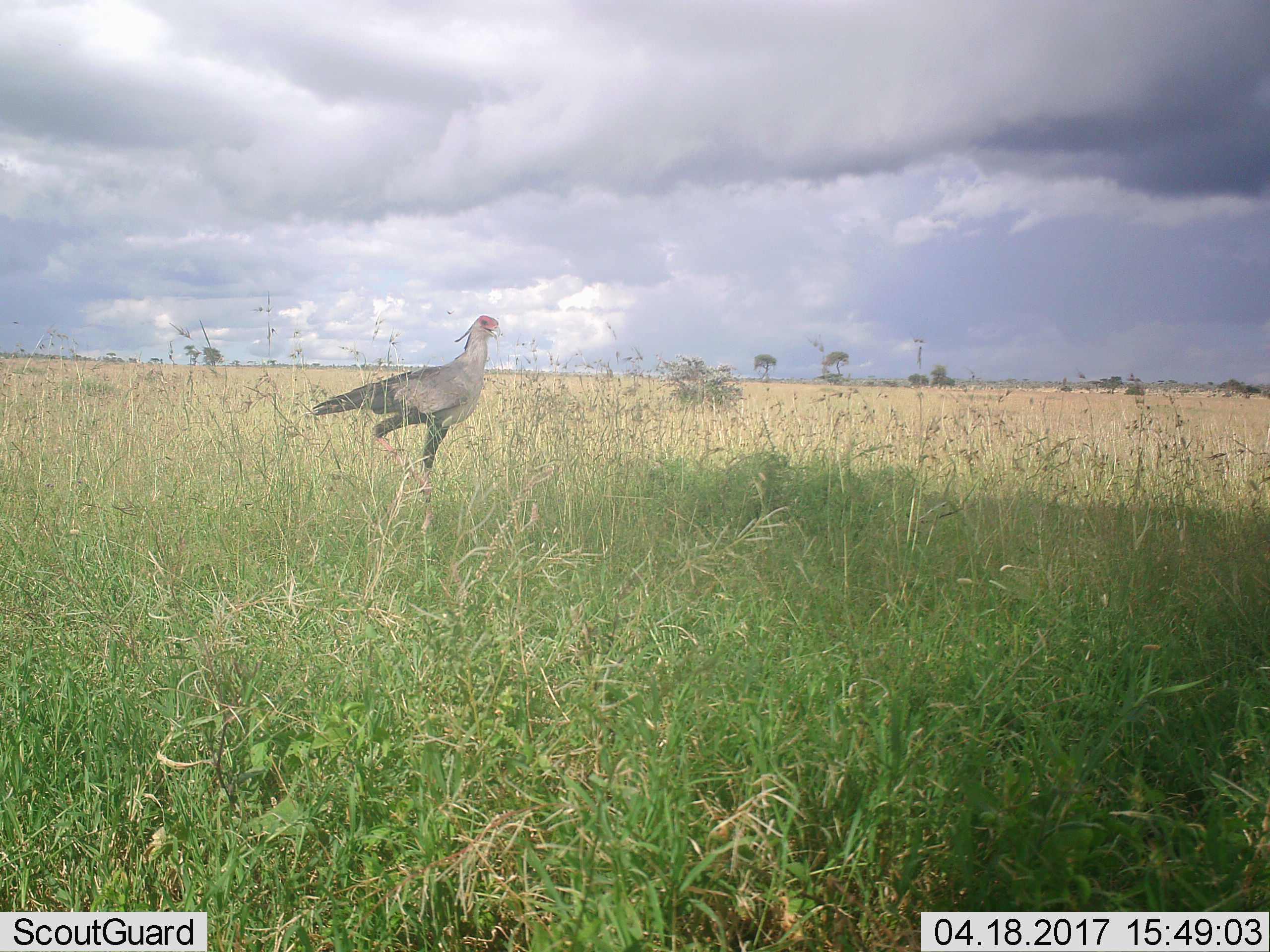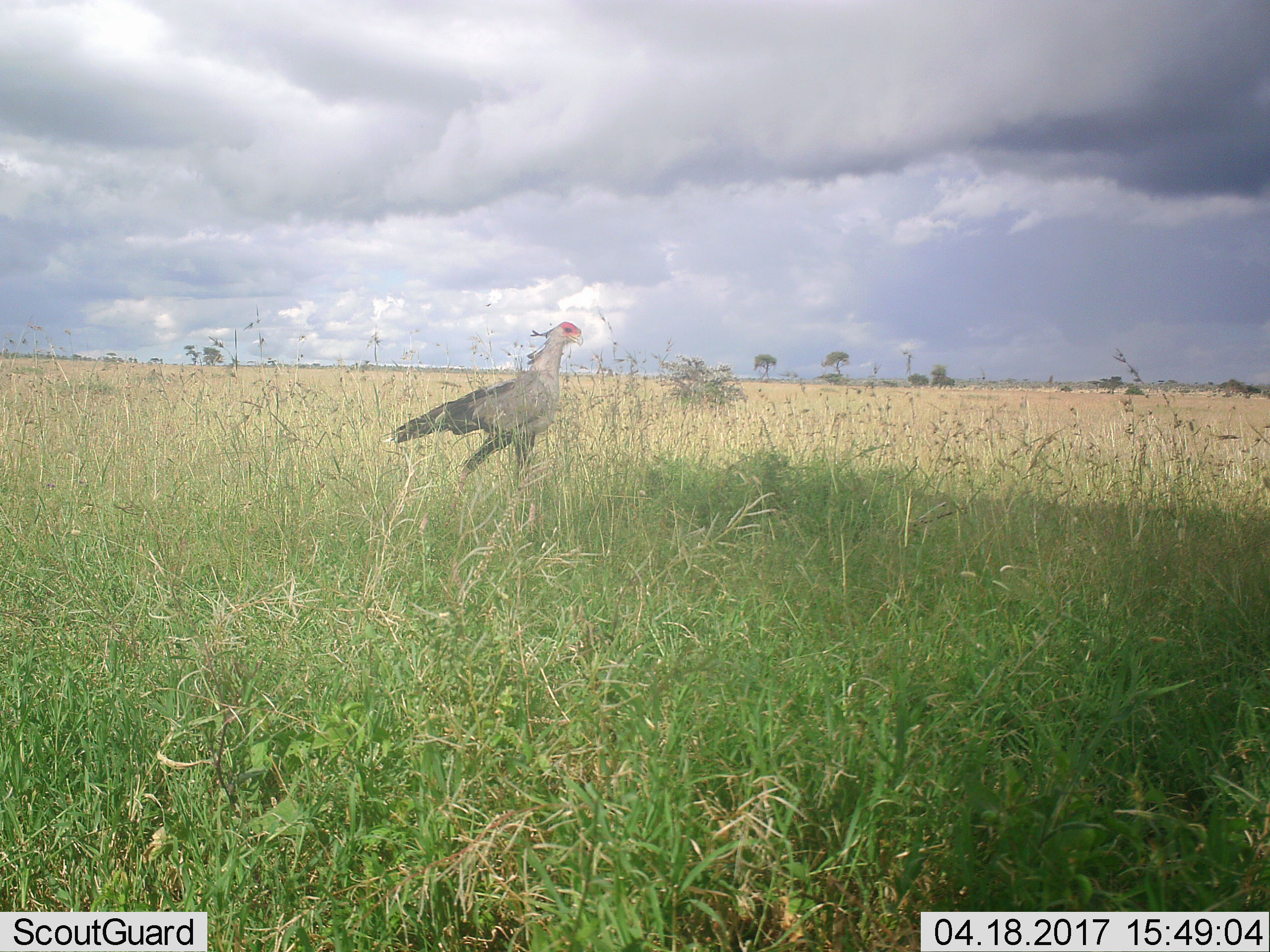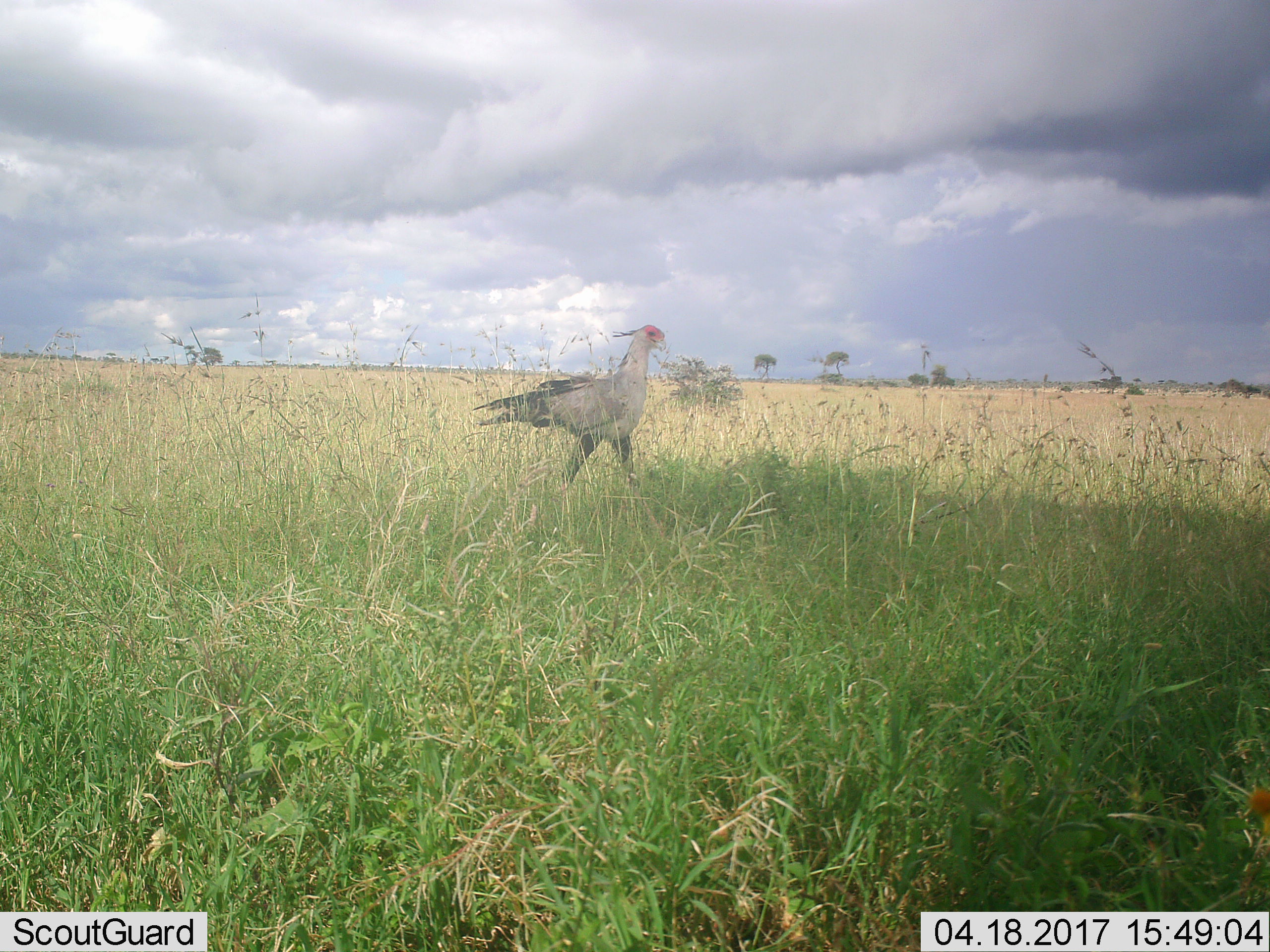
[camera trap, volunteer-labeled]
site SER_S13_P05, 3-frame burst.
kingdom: Animalia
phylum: Chordata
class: Aves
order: Accipitriformes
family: Sagittariidae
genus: Sagittarius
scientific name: Sagittarius serpentarius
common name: secretarybird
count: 1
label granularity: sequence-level